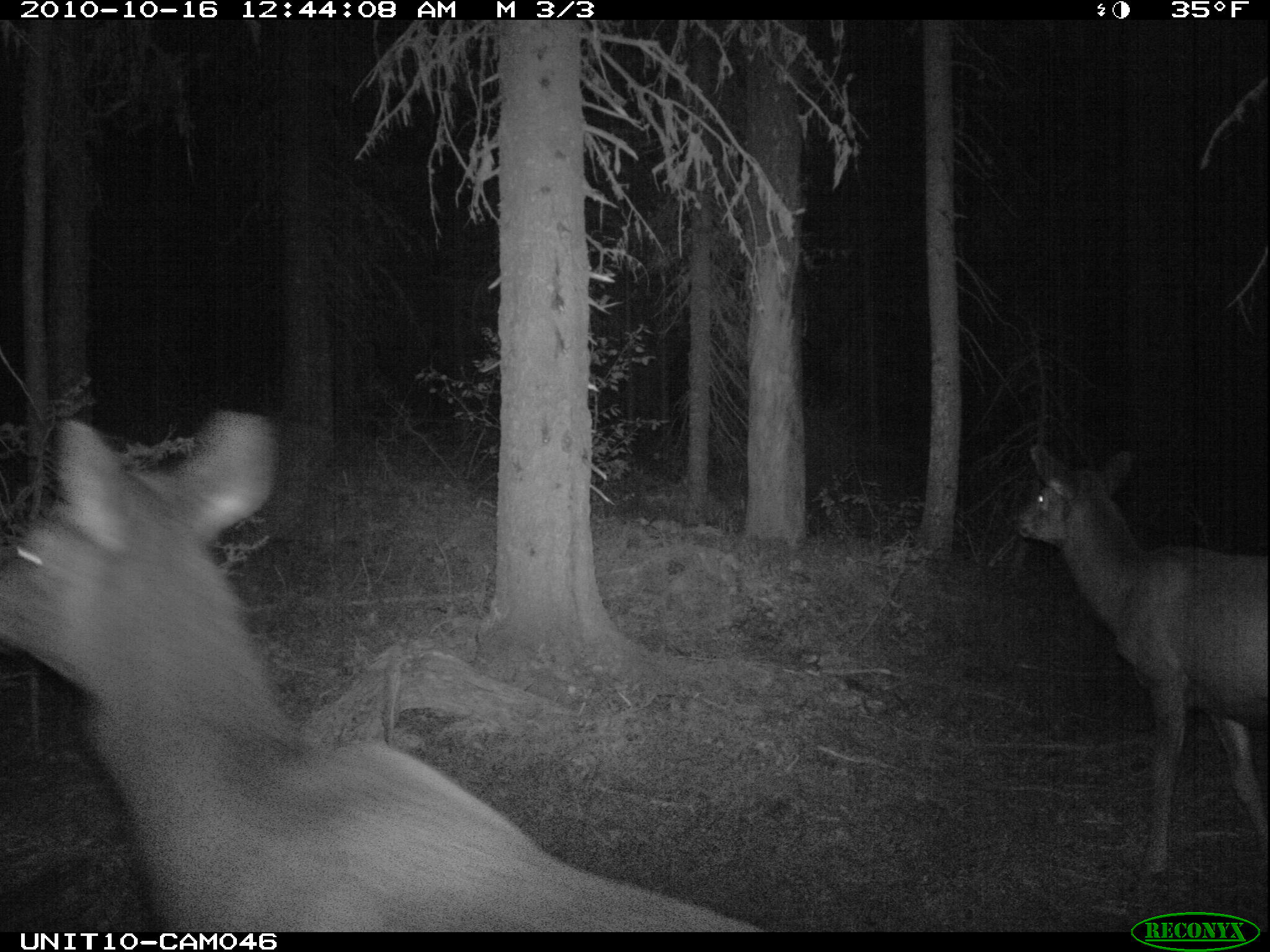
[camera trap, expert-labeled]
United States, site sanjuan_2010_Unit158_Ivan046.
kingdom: Animalia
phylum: Chordata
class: Mammalia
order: Artiodactyla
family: Cervidae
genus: Cervus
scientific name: Cervus elaphus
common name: red deer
Cervus elaphus (red deer).